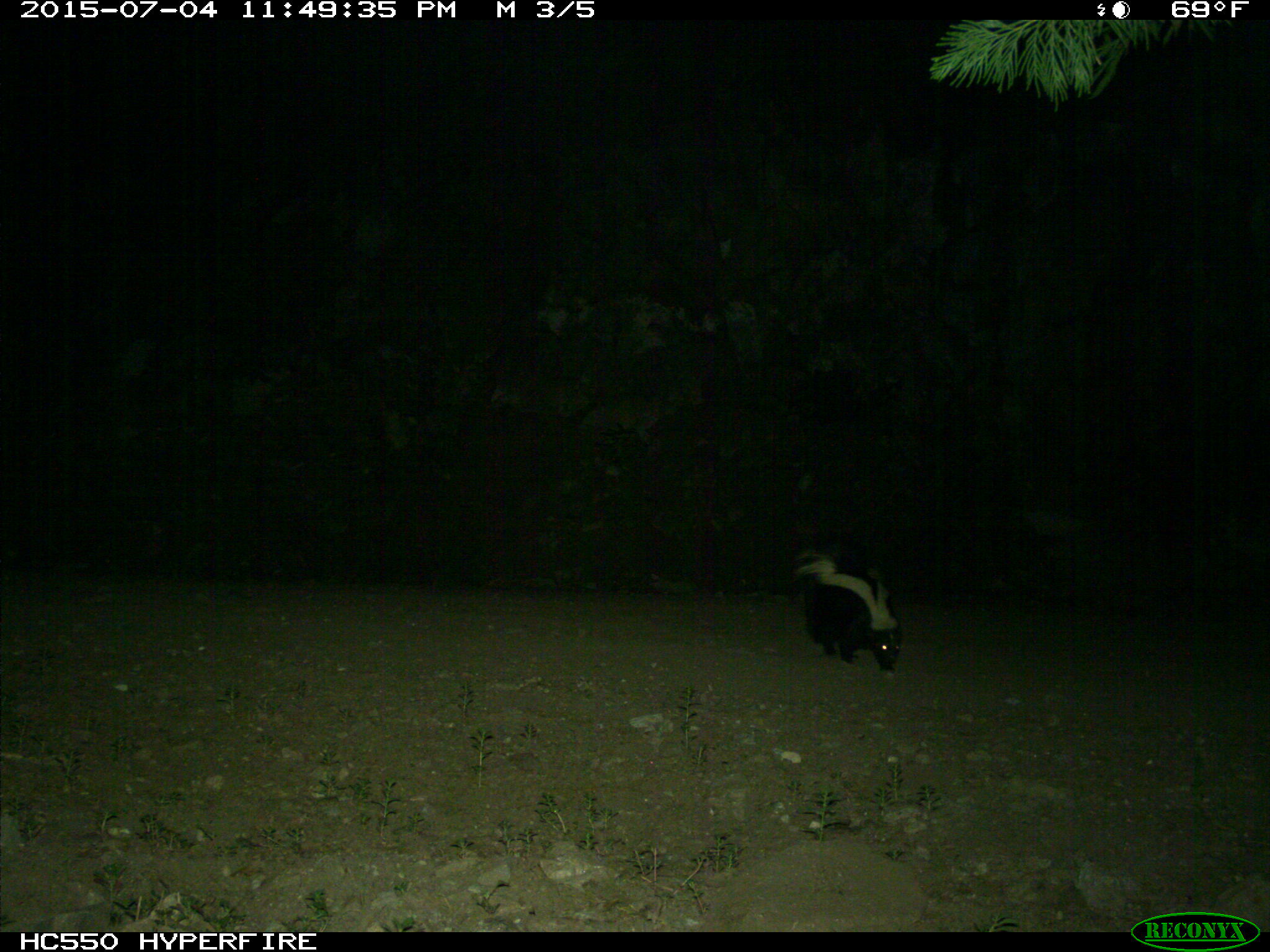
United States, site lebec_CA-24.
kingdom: Animalia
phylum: Chordata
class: Mammalia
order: Carnivora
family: Mephitidae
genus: Mephitis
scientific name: Mephitis mephitis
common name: striped skunk